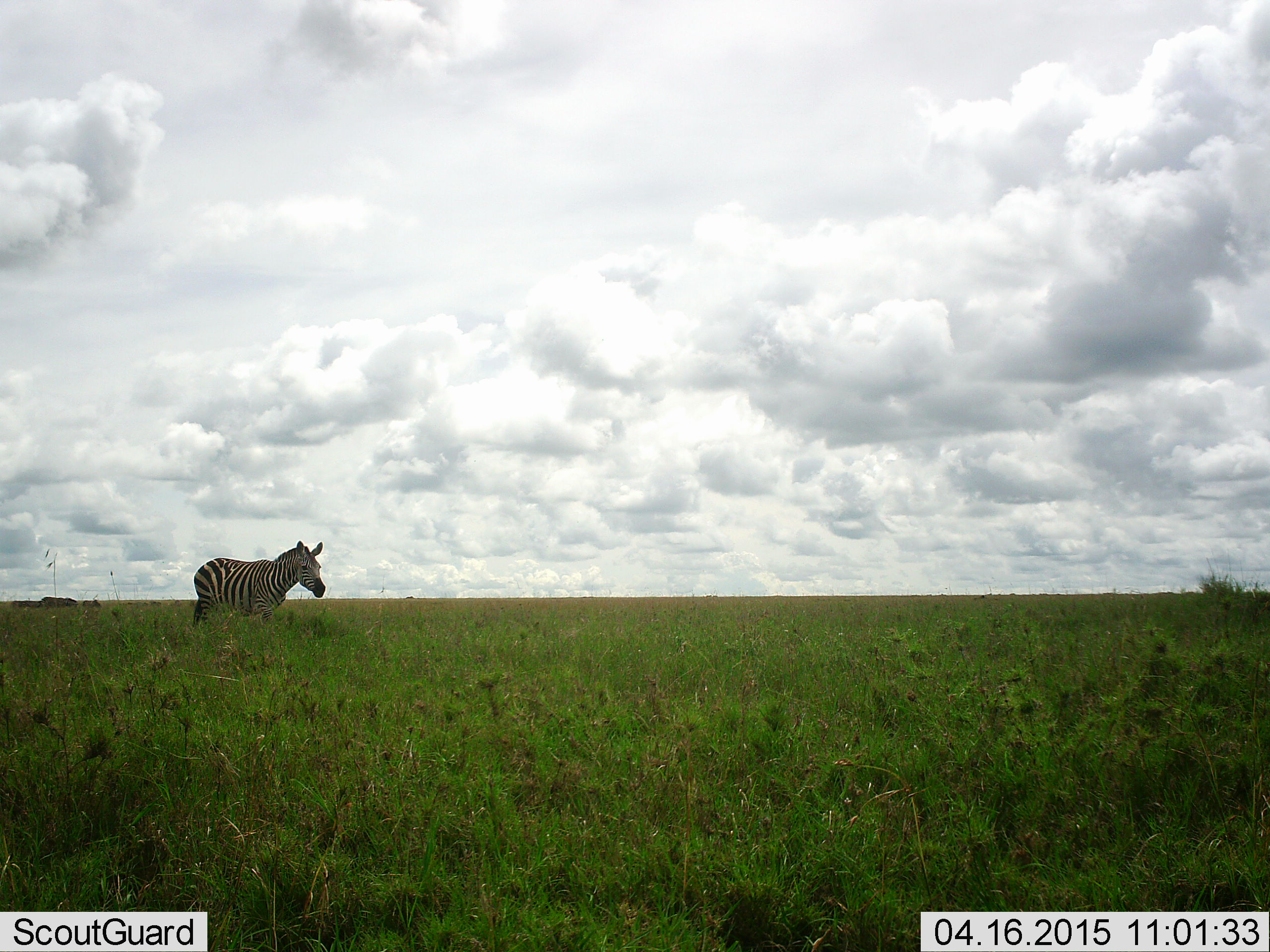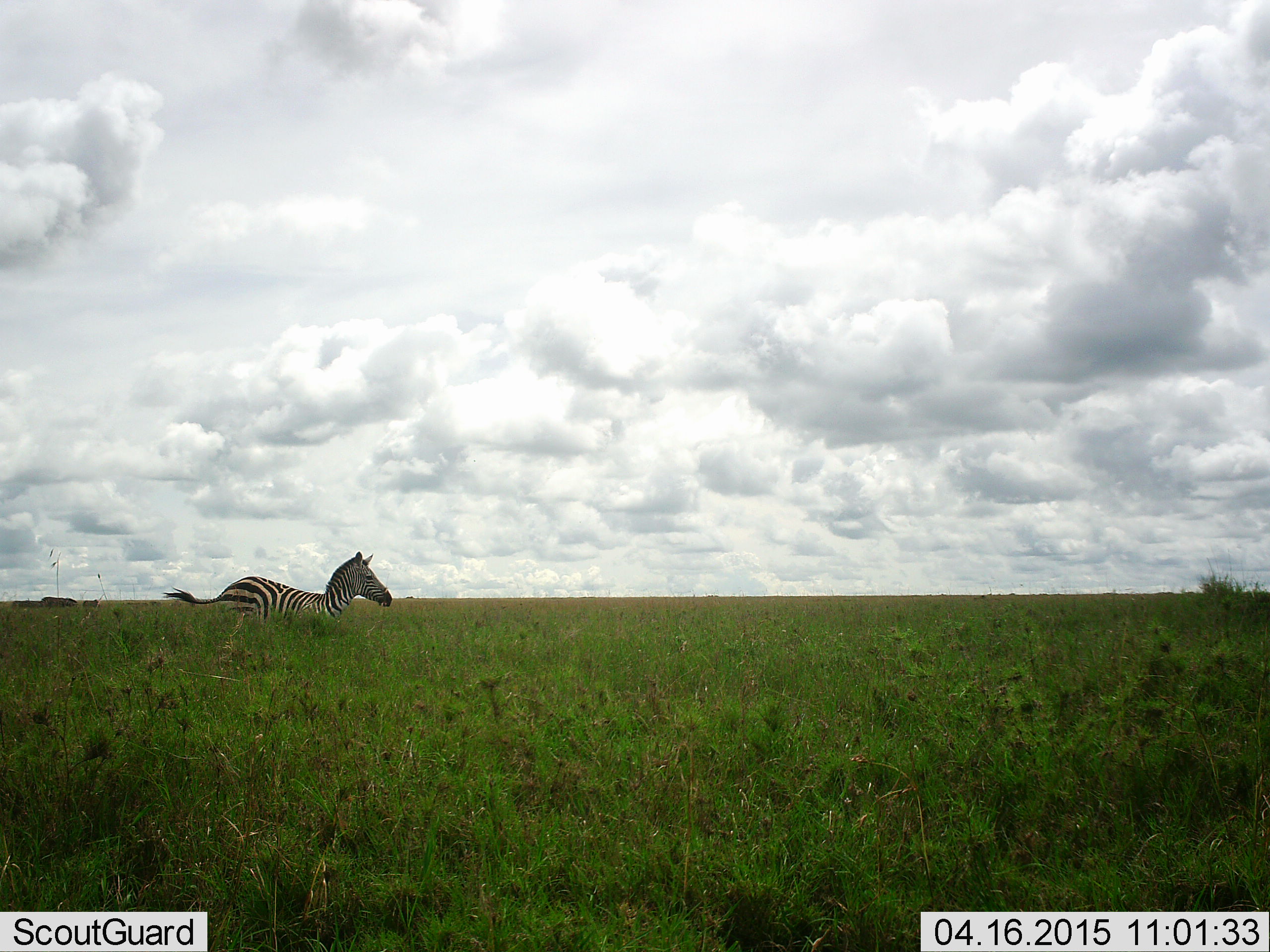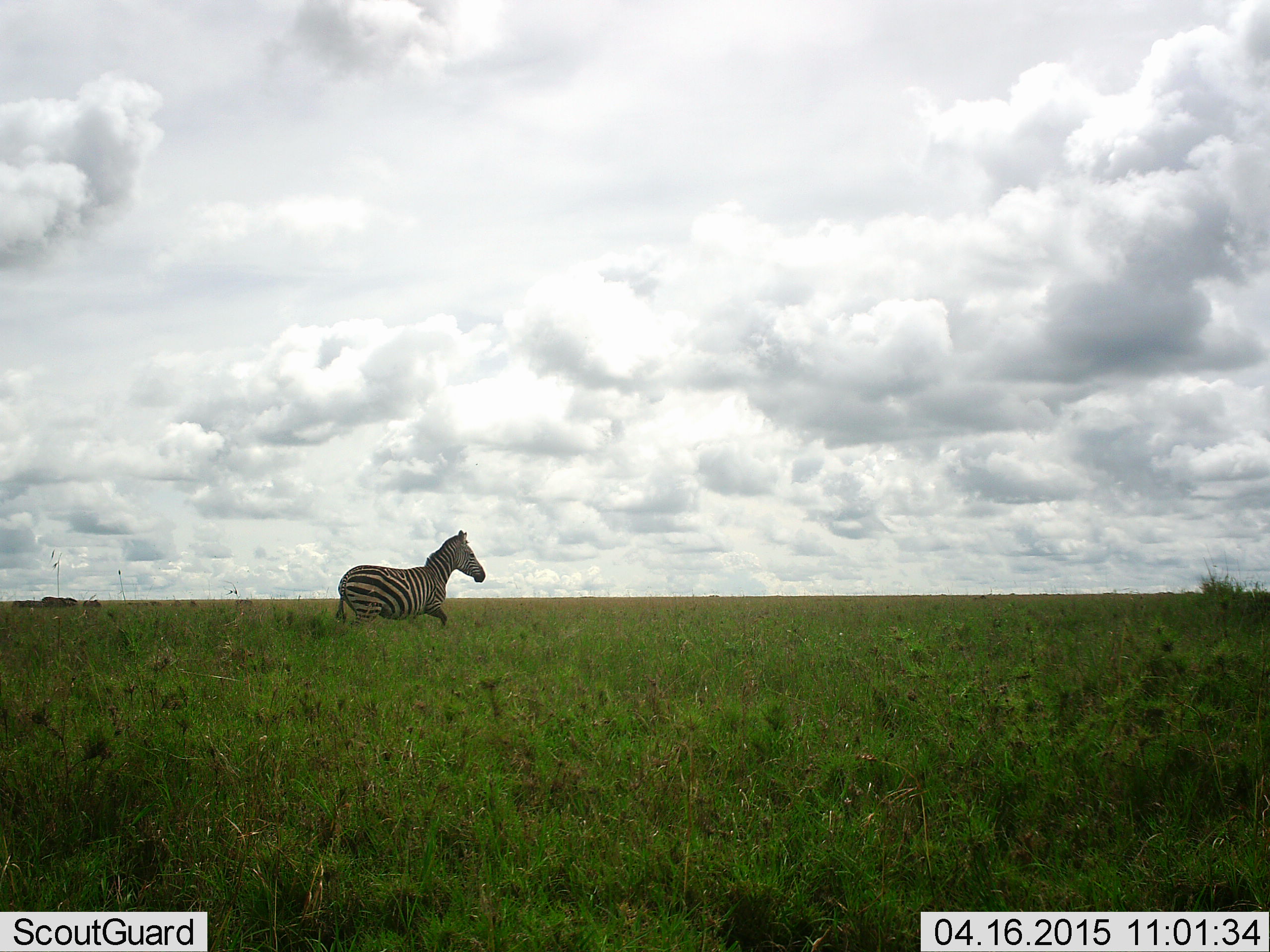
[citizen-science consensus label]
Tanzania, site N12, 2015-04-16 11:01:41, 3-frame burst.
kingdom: Animalia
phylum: Chordata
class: Mammalia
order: Perissodactyla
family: Equidae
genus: Equus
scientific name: Equus quagga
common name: plains zebra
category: zebra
Zebra (plains zebra) (Equus quagga), count 1. Behavior (volunteer vote fractions): standing 0%, resting 0%, moving 100%, interacting 0%. Young present (vote fraction): 0%. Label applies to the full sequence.